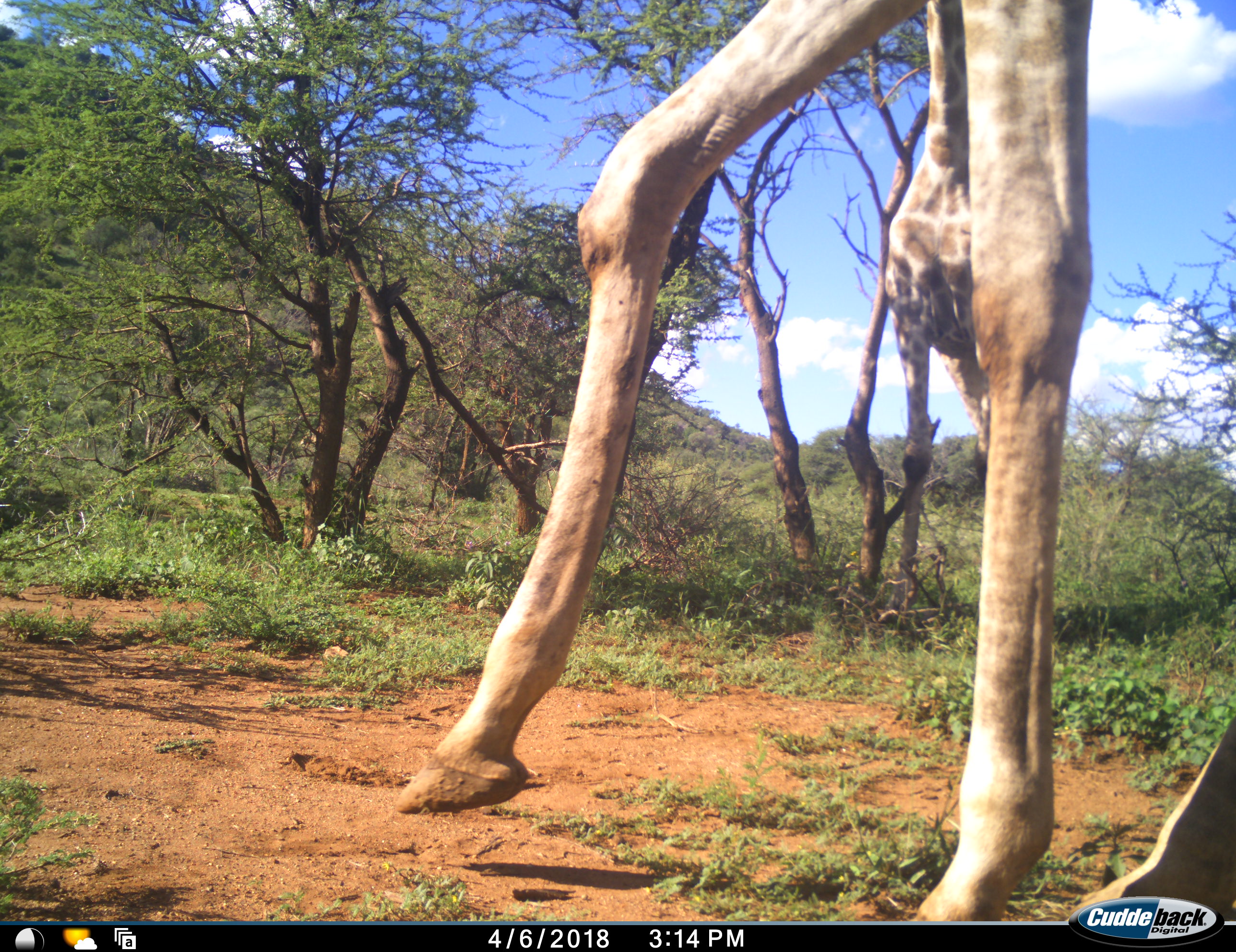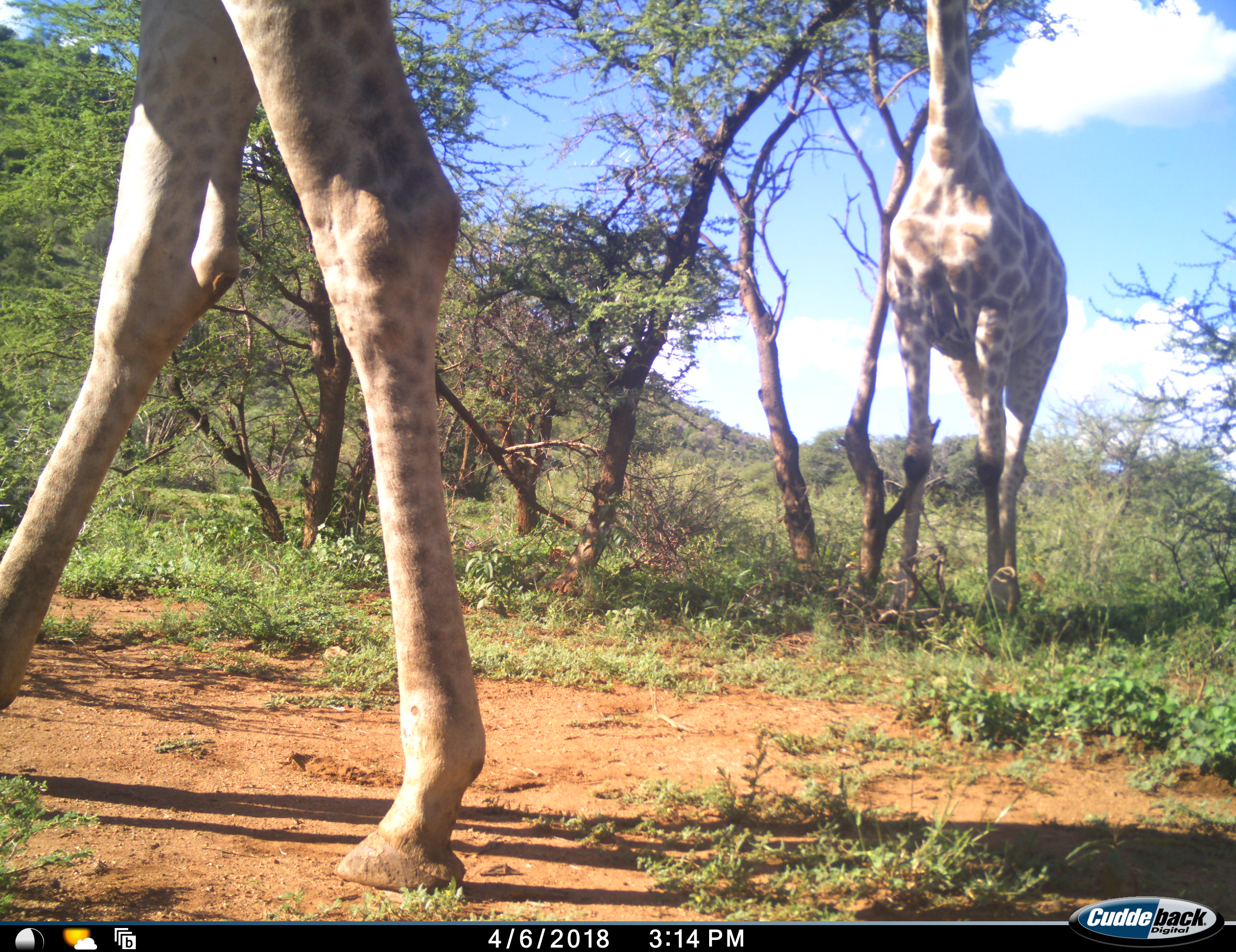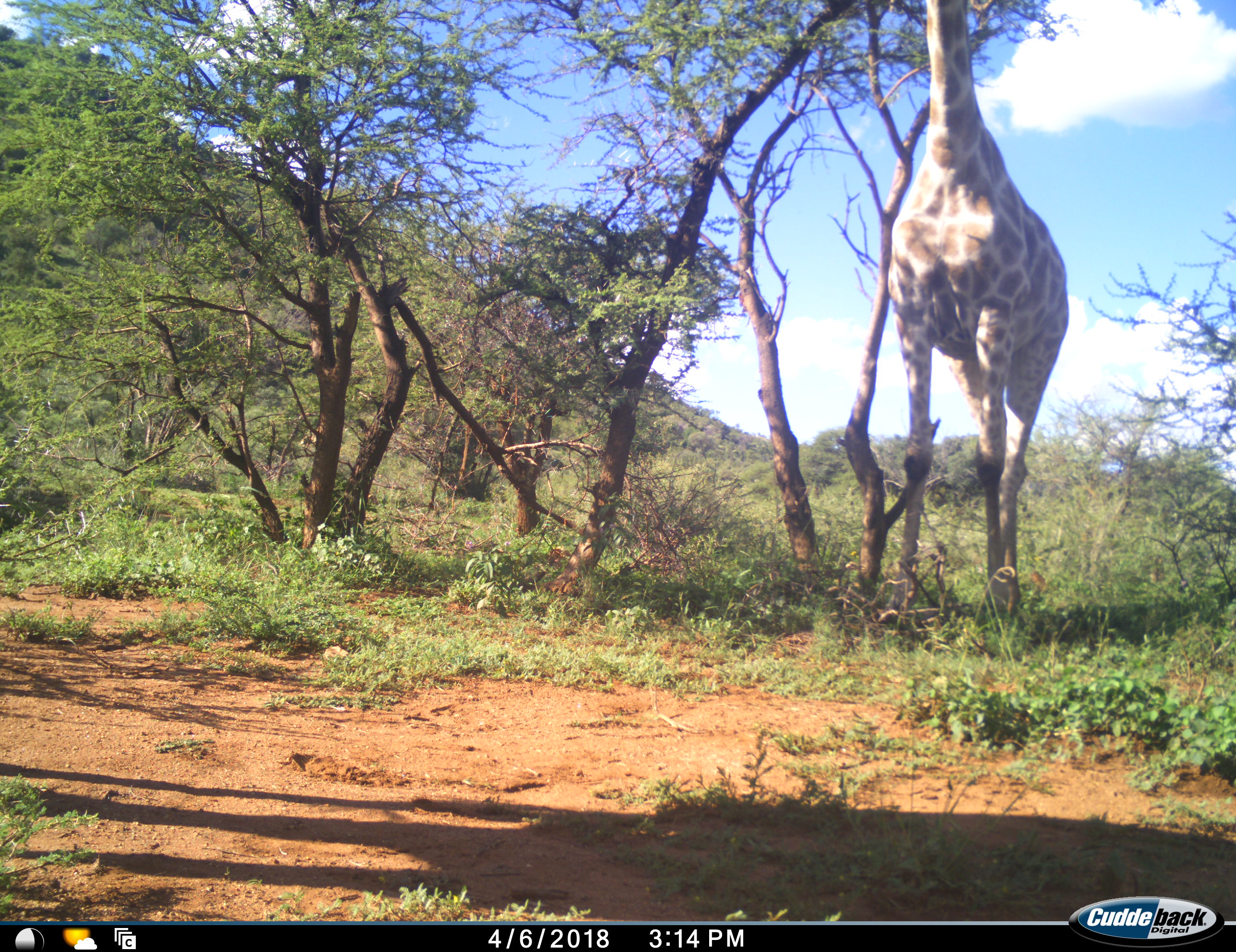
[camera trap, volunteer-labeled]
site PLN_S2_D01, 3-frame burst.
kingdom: Animalia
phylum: Chordata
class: Mammalia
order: Artiodactyla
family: Giraffidae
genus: Giraffa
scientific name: Giraffa camelopardalis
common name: giraffe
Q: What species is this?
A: Giraffe (Giraffa camelopardalis).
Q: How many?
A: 2.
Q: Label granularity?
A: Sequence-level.